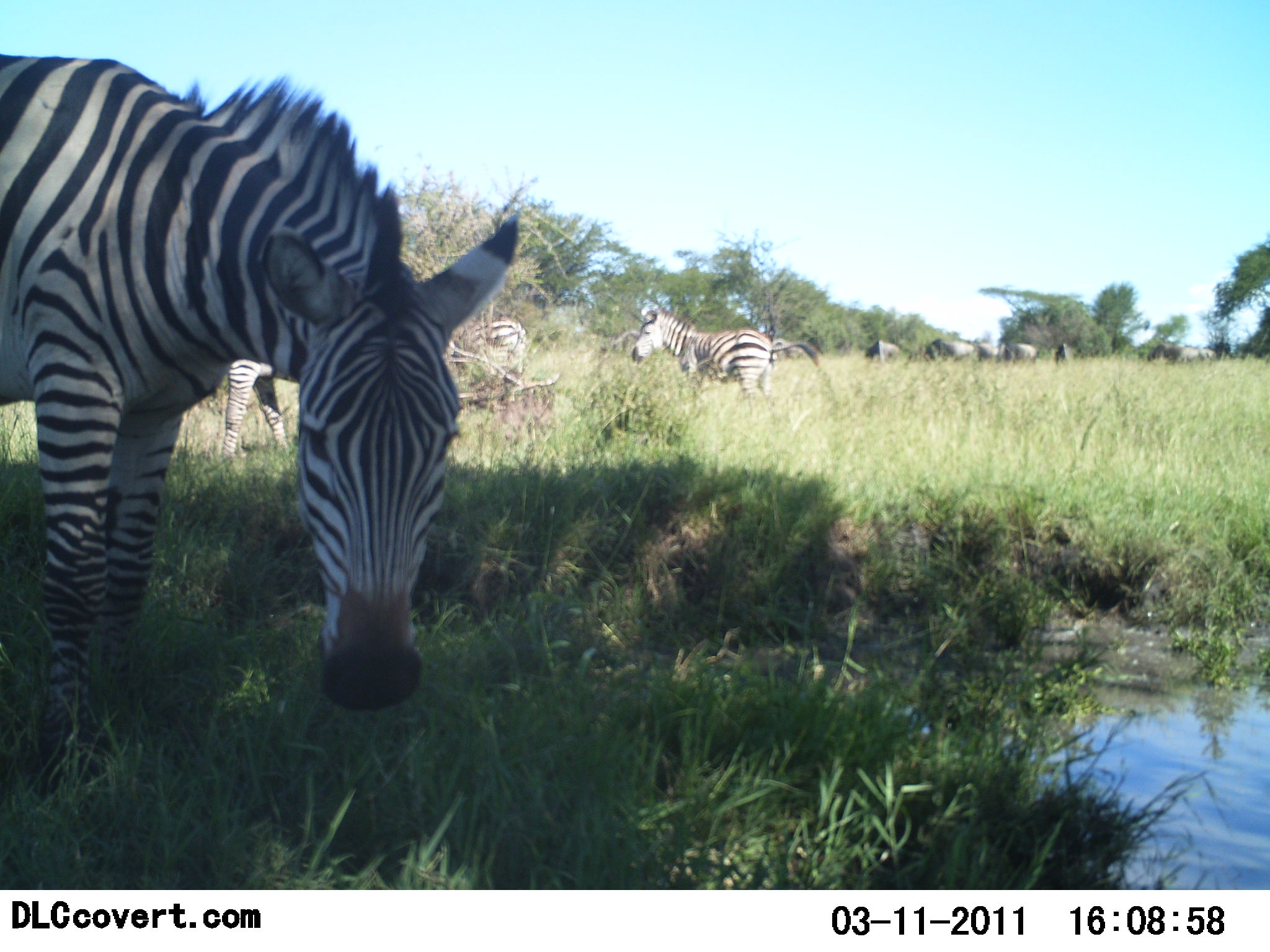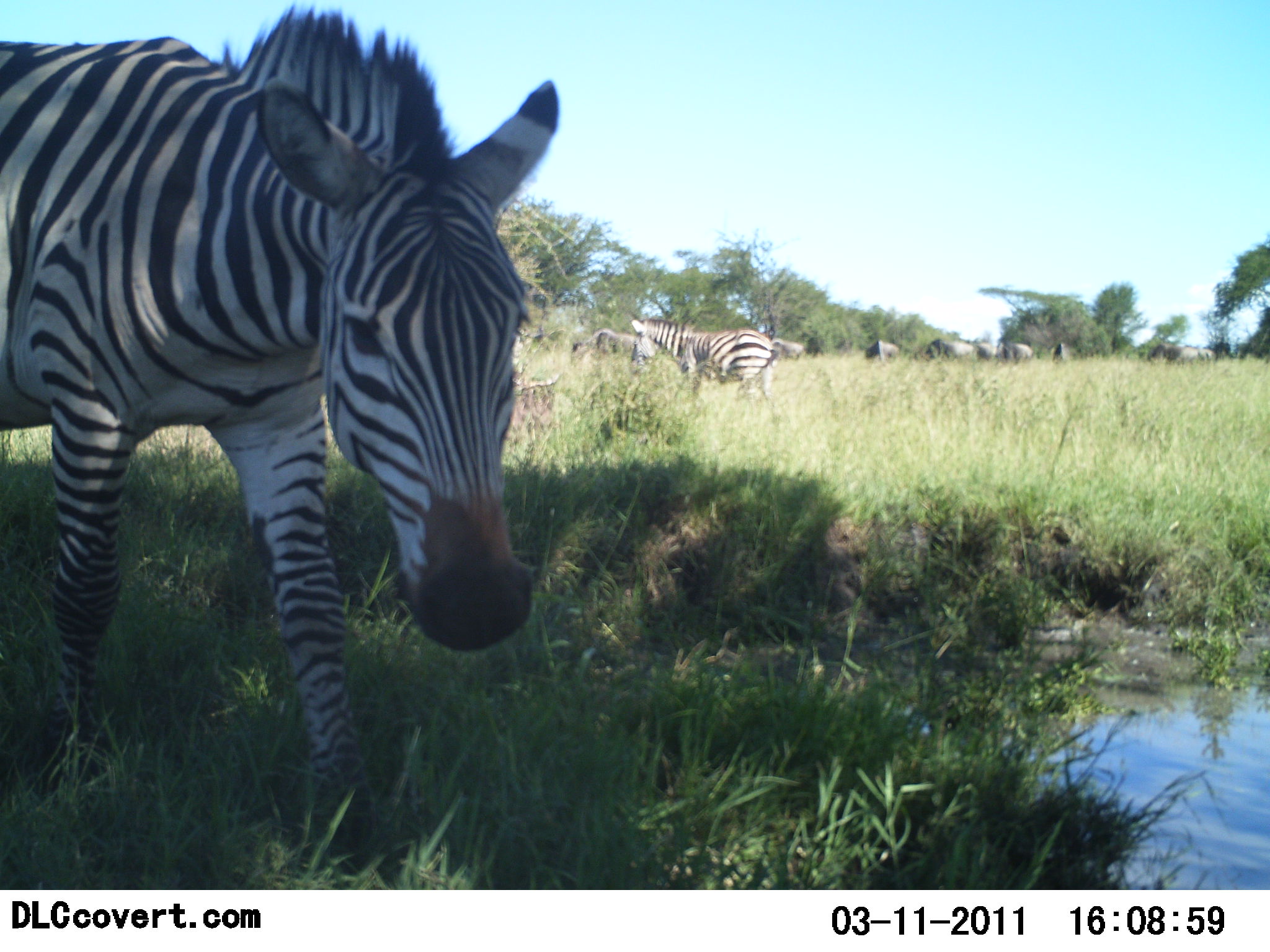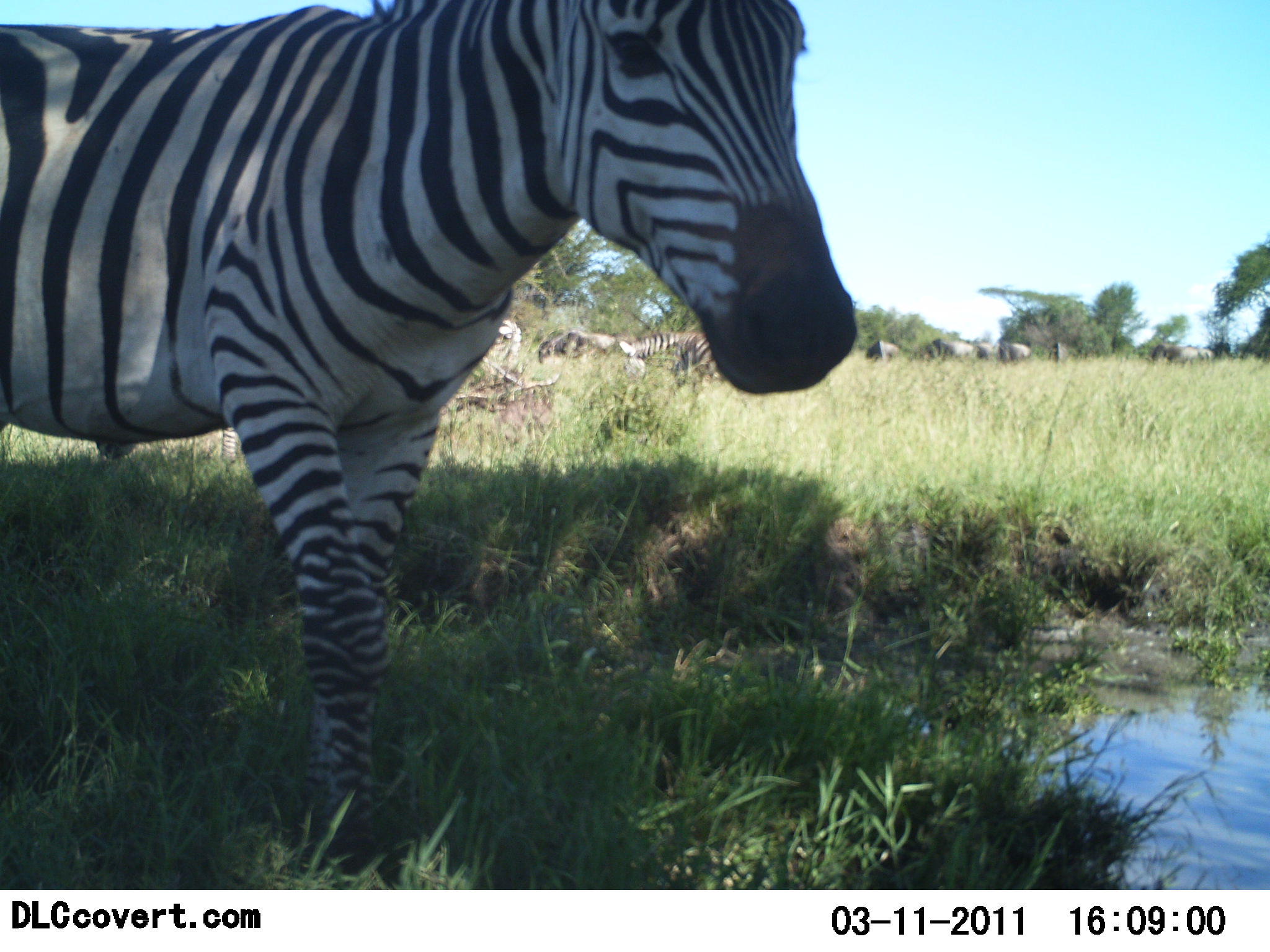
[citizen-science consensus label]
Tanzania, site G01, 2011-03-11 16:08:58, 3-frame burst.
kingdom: Animalia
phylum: Chordata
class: Mammalia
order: Perissodactyla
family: Equidae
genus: Equus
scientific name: Equus quagga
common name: plains zebra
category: zebra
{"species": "zebra (plains zebra) (Equus quagga)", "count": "2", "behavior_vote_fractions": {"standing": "62%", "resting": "0%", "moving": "50%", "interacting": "6%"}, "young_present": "0%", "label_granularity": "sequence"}